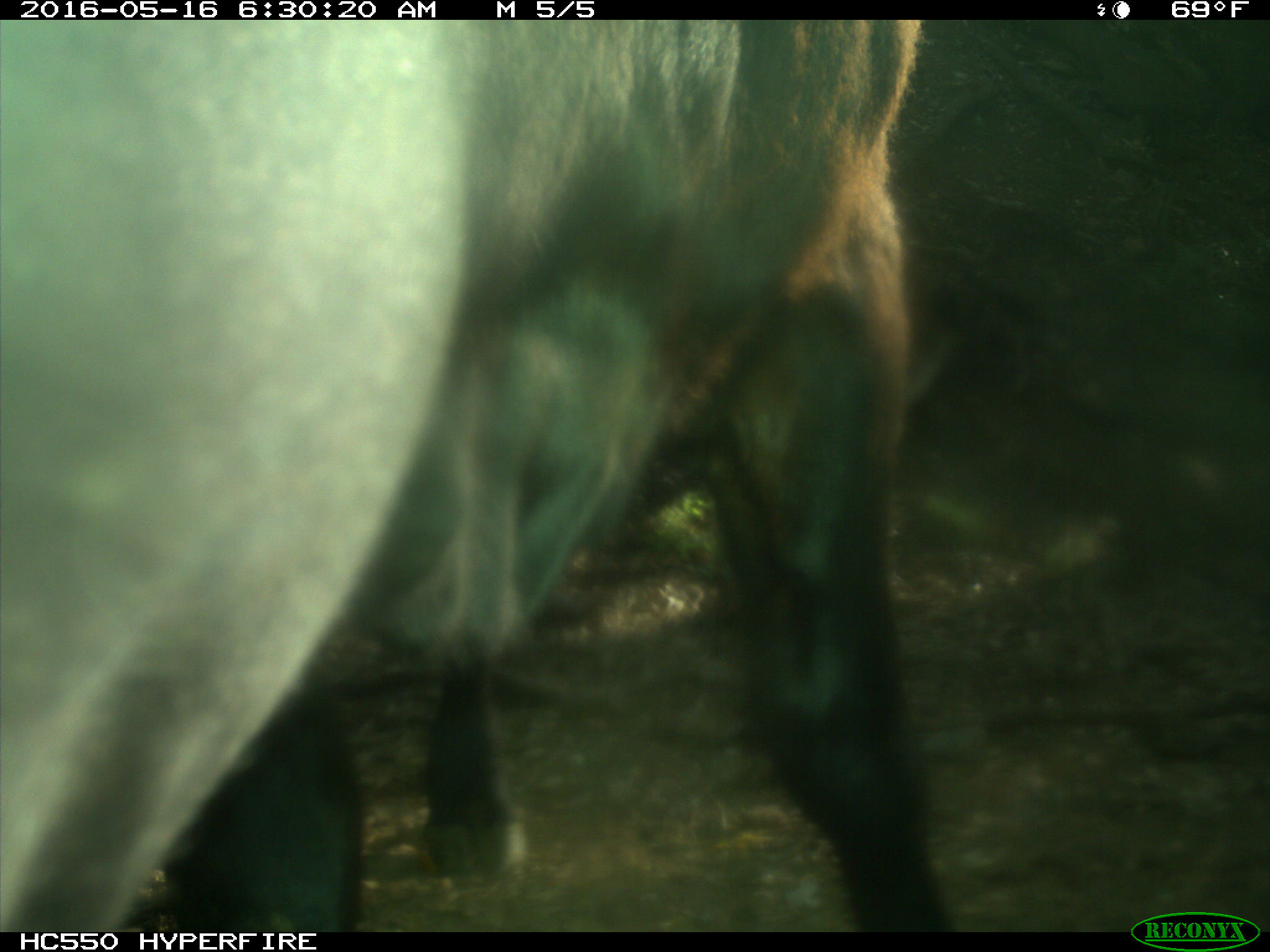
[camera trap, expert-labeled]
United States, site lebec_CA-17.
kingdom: Animalia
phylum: Chordata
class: Mammalia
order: Artiodactyla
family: Bovidae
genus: Bos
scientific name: Bos taurus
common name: domestic cow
Bos taurus (domestic cow).